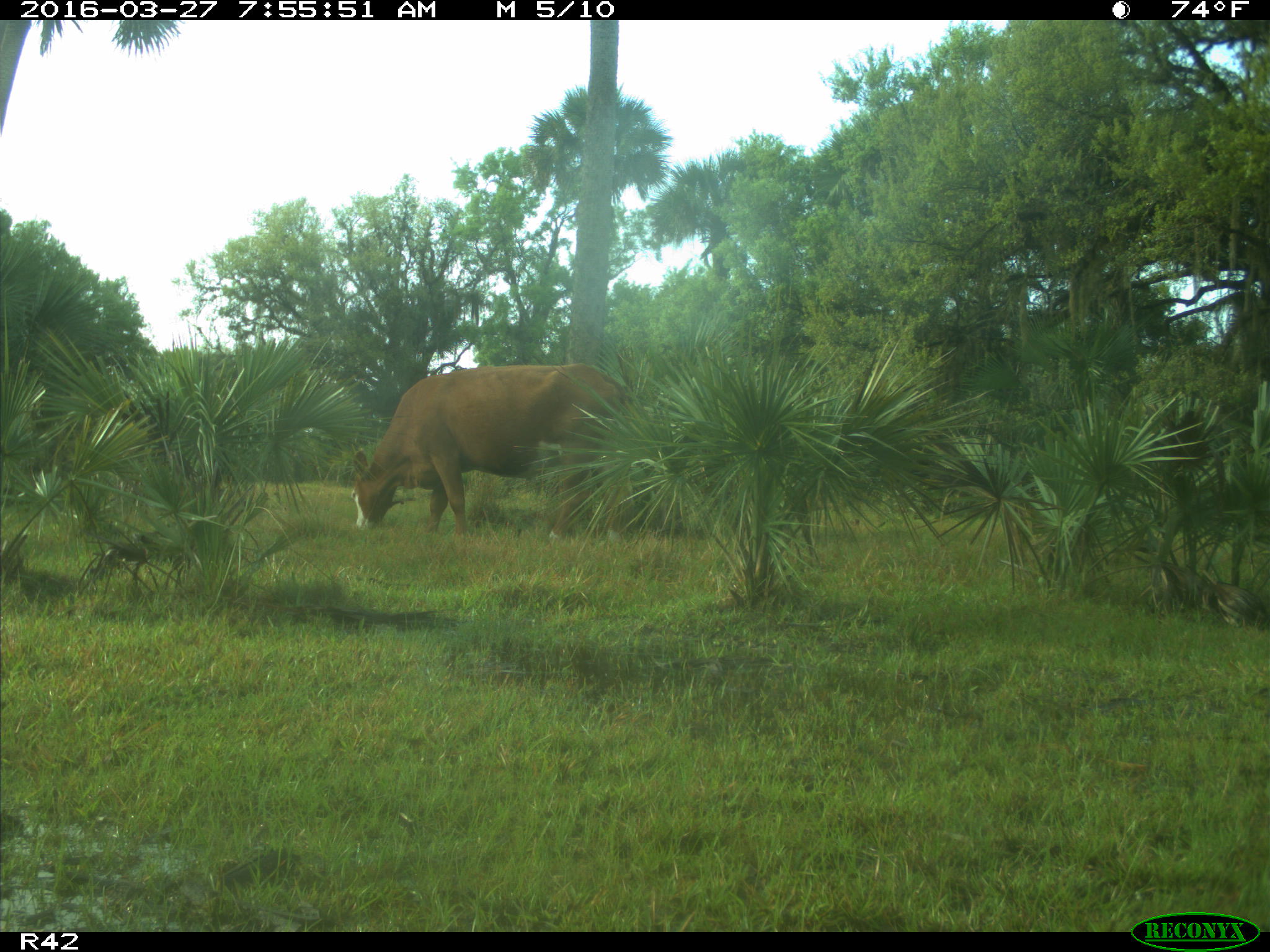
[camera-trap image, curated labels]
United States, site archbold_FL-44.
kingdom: Animalia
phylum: Chordata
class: Mammalia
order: Artiodactyla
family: Bovidae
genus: Bos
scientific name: Bos taurus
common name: domestic cow